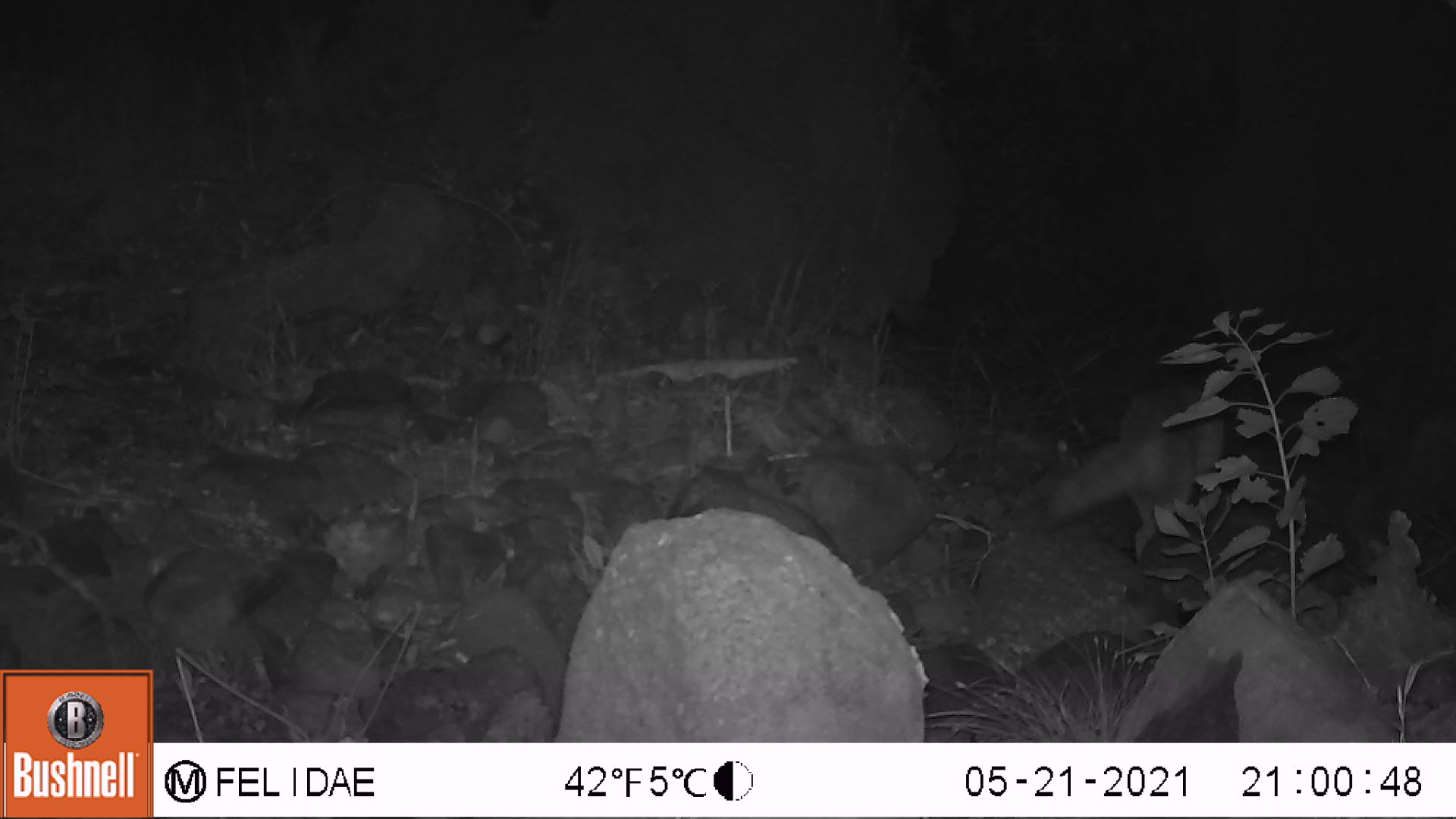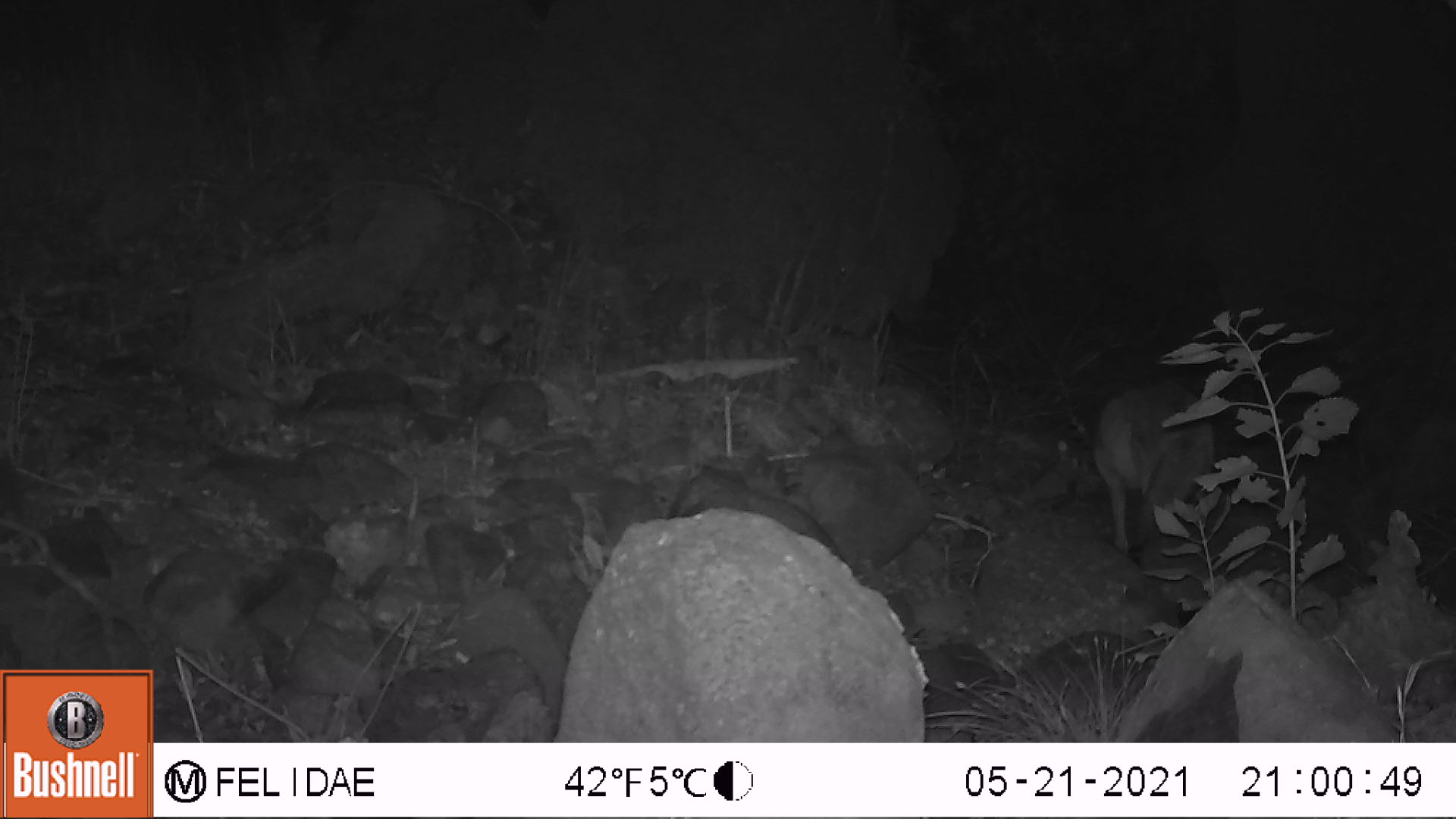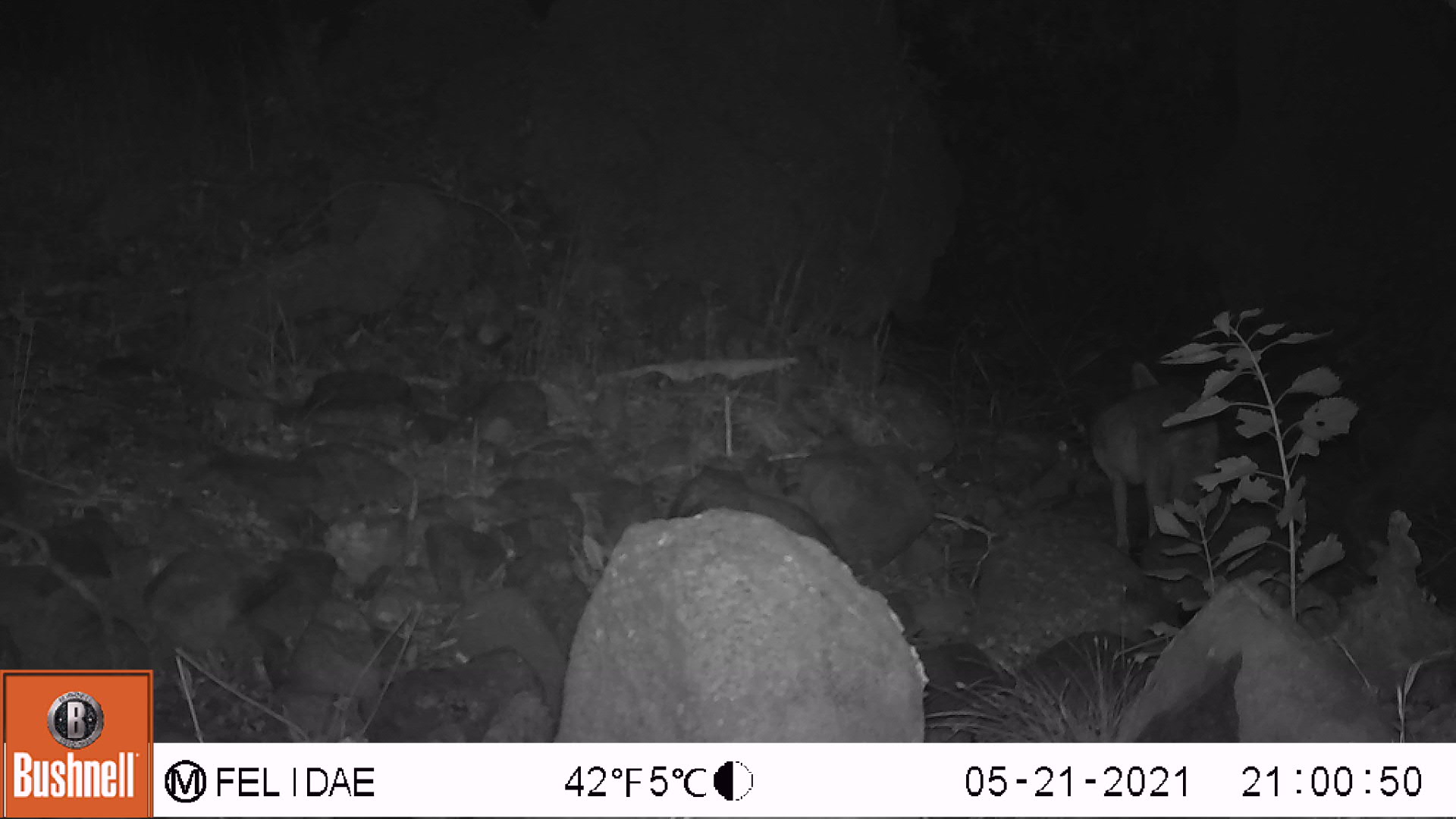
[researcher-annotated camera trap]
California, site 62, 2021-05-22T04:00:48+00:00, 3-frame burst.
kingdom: Animalia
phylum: Chordata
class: Mammalia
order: Carnivora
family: Canidae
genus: Canis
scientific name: Canis latrans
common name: coyote